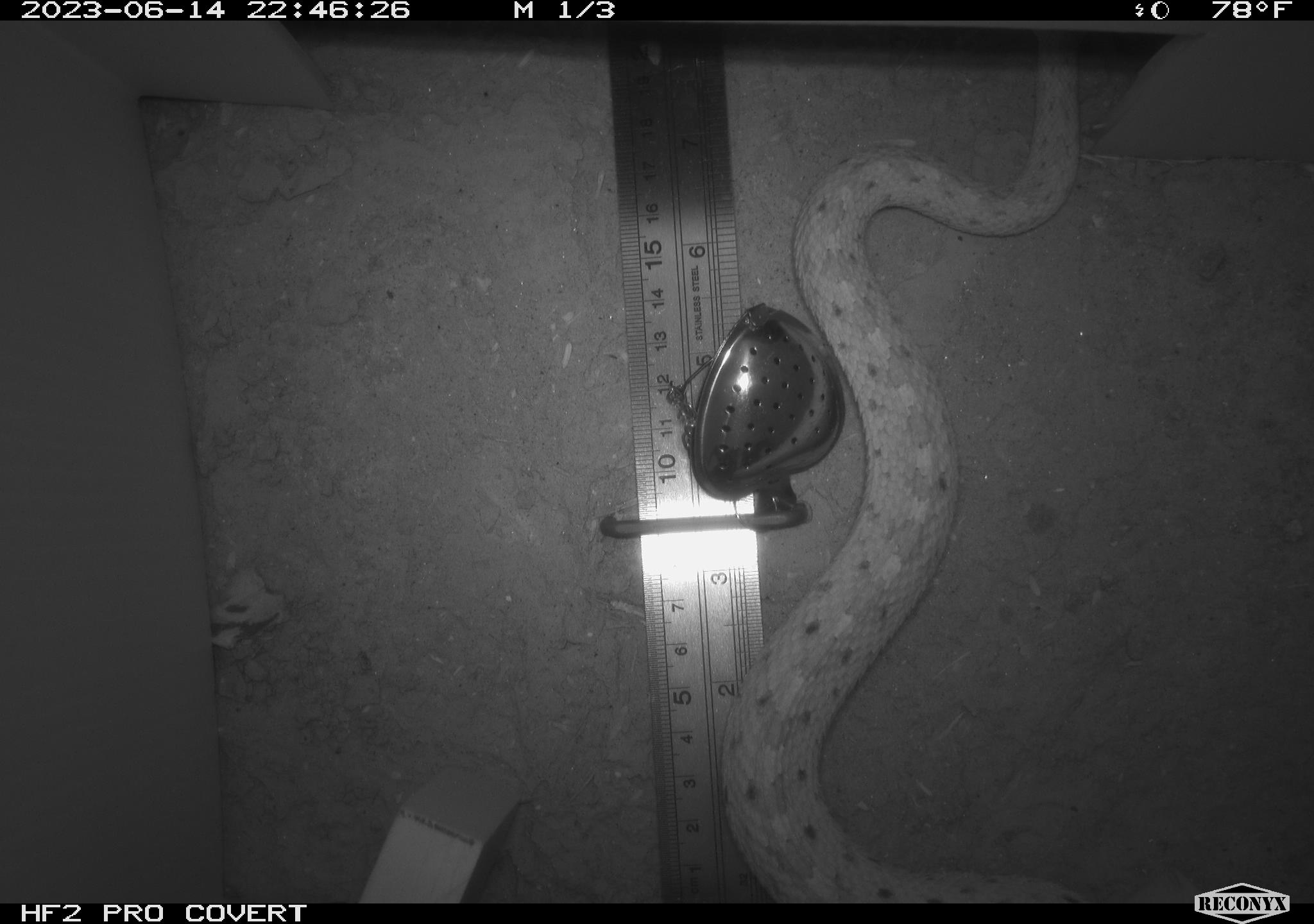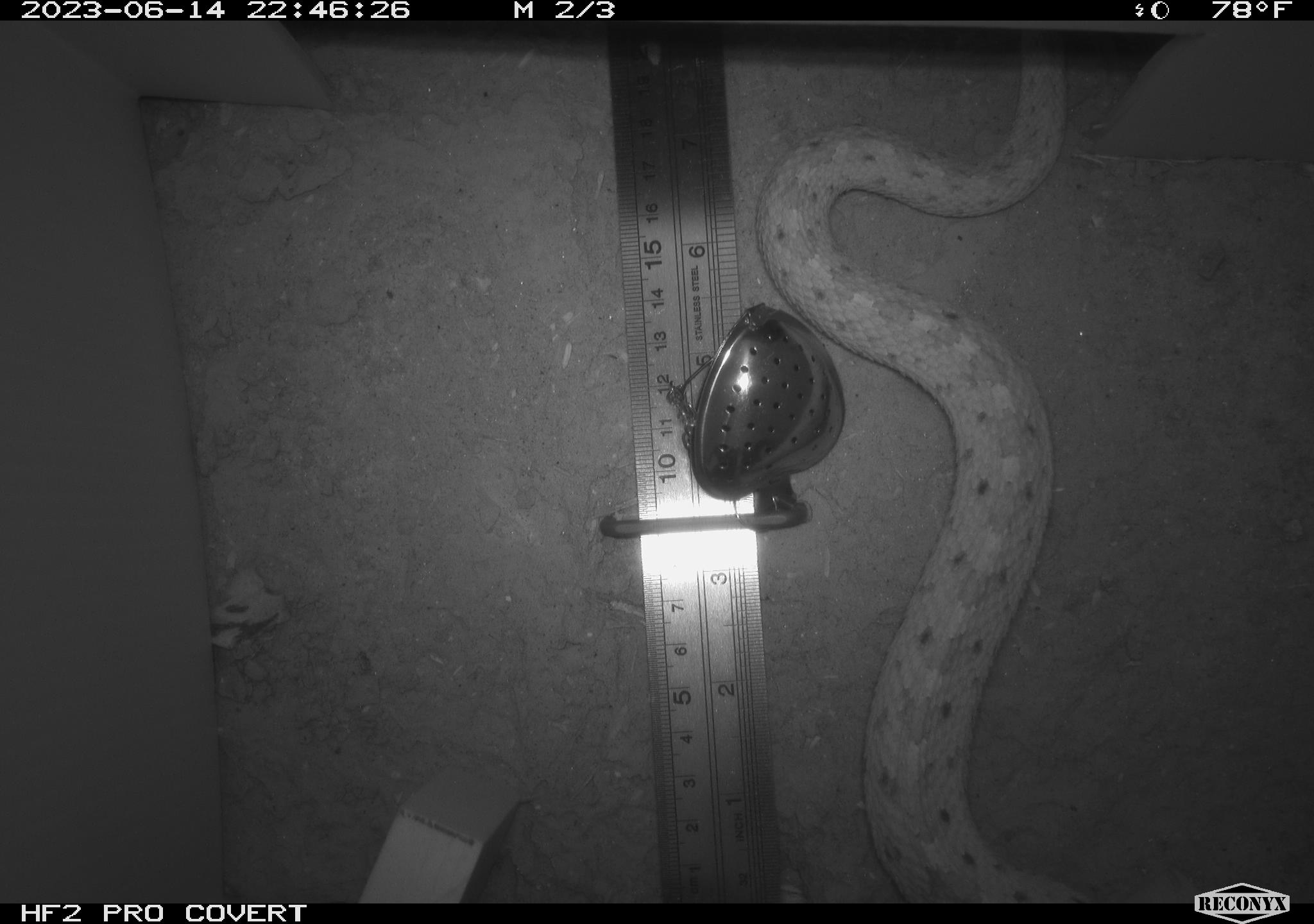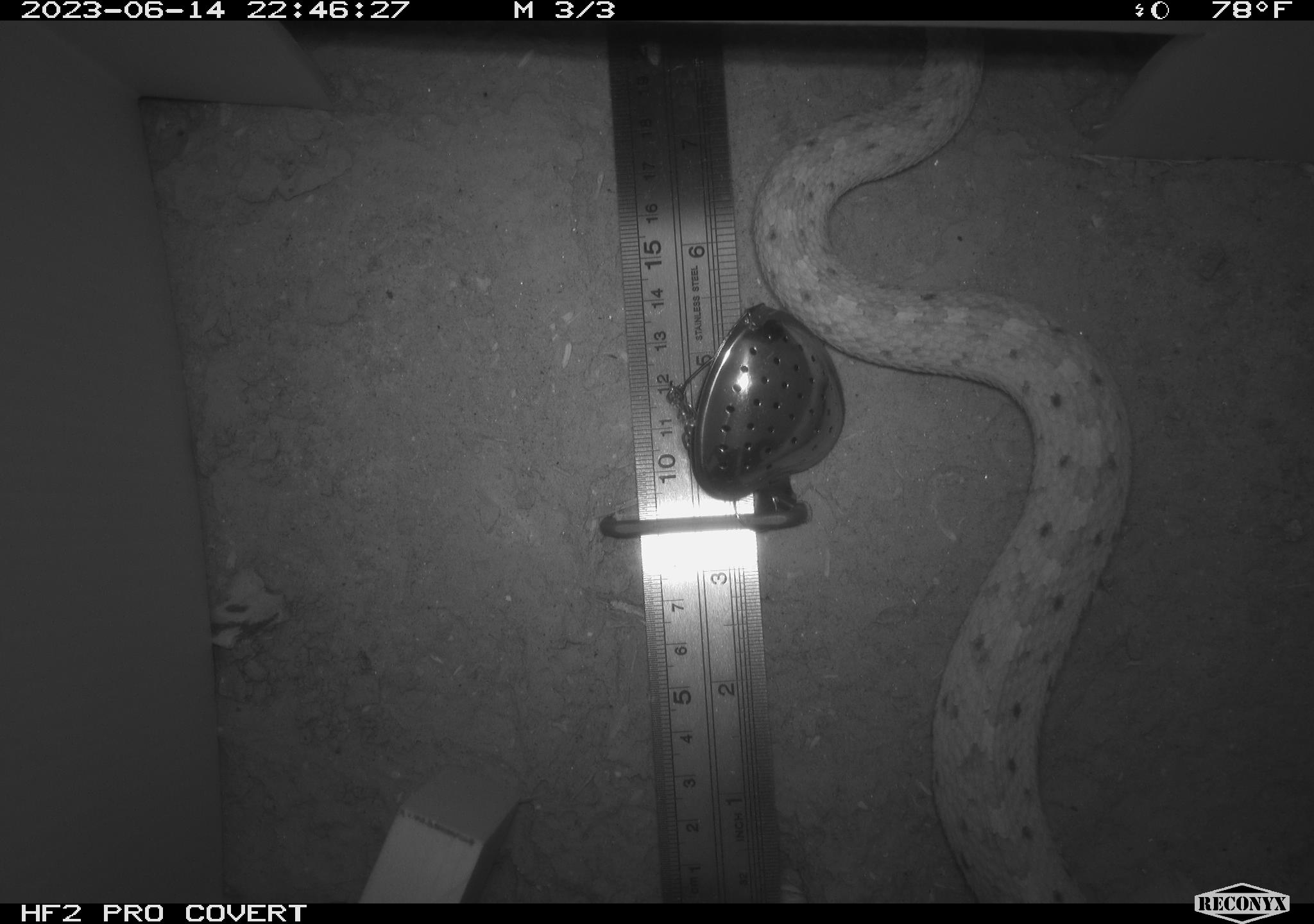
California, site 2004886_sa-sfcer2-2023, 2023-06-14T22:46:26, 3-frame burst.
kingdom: Animalia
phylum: Chordata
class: Reptilia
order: Squamata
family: Viperidae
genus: Crotalus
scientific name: Crotalus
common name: rattlers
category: crotalus species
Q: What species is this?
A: Crotalus species (rattlers) (Crotalus).